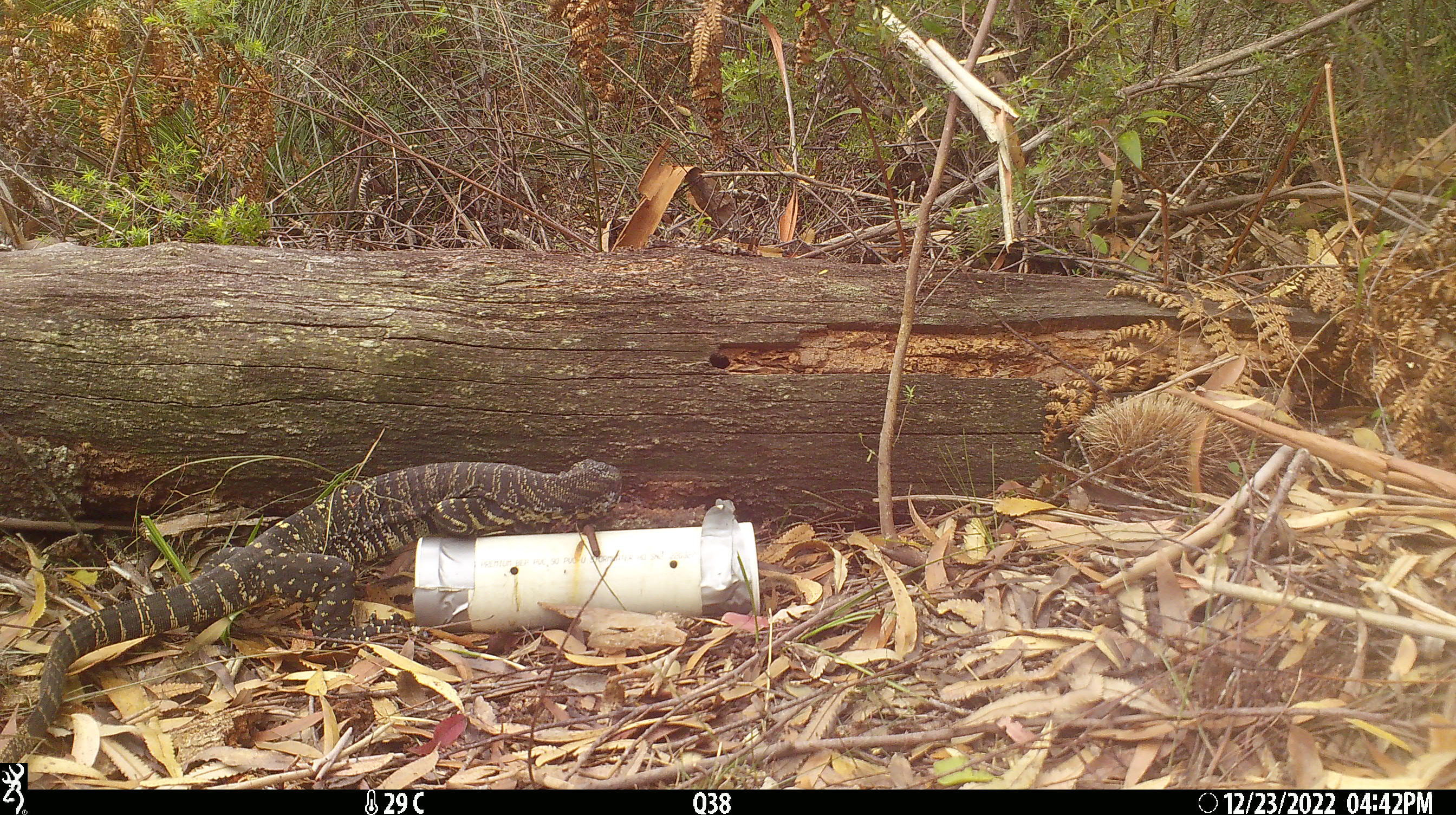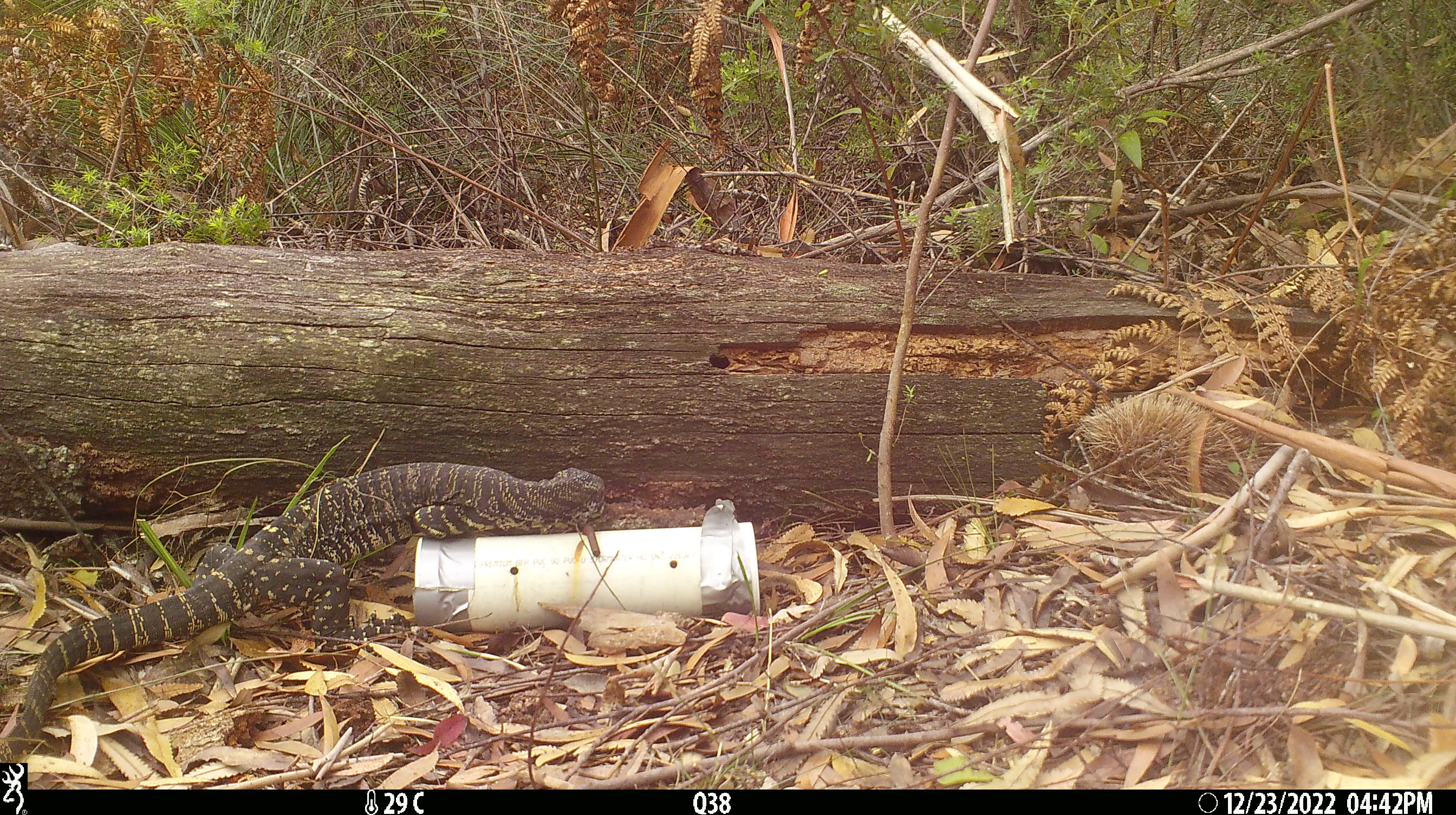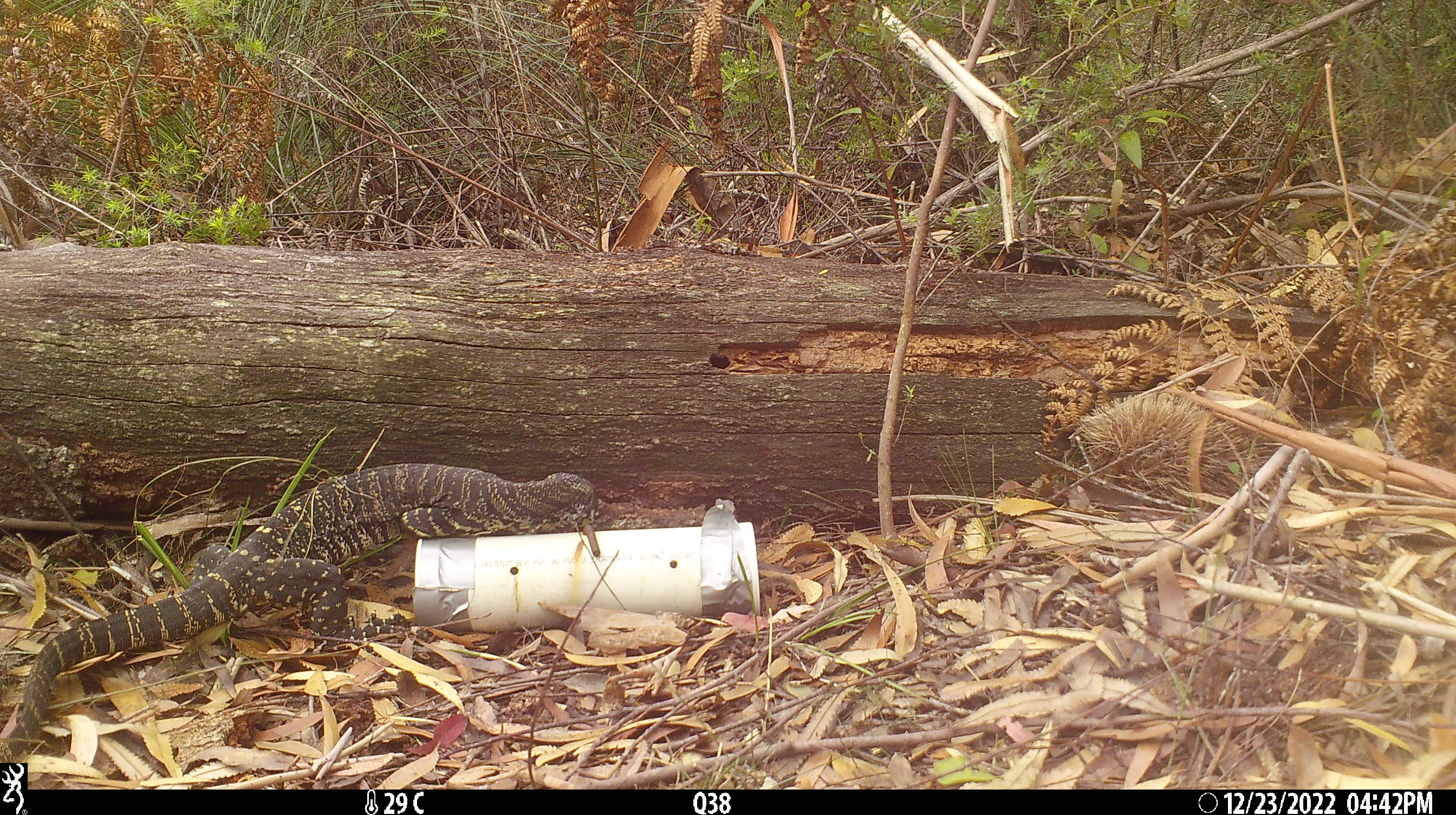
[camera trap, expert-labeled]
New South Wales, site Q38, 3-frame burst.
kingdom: Animalia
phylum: Chordata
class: Reptilia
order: Squamata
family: Varanidae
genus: Varanus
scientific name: Varanus varius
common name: lace monitor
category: goanna